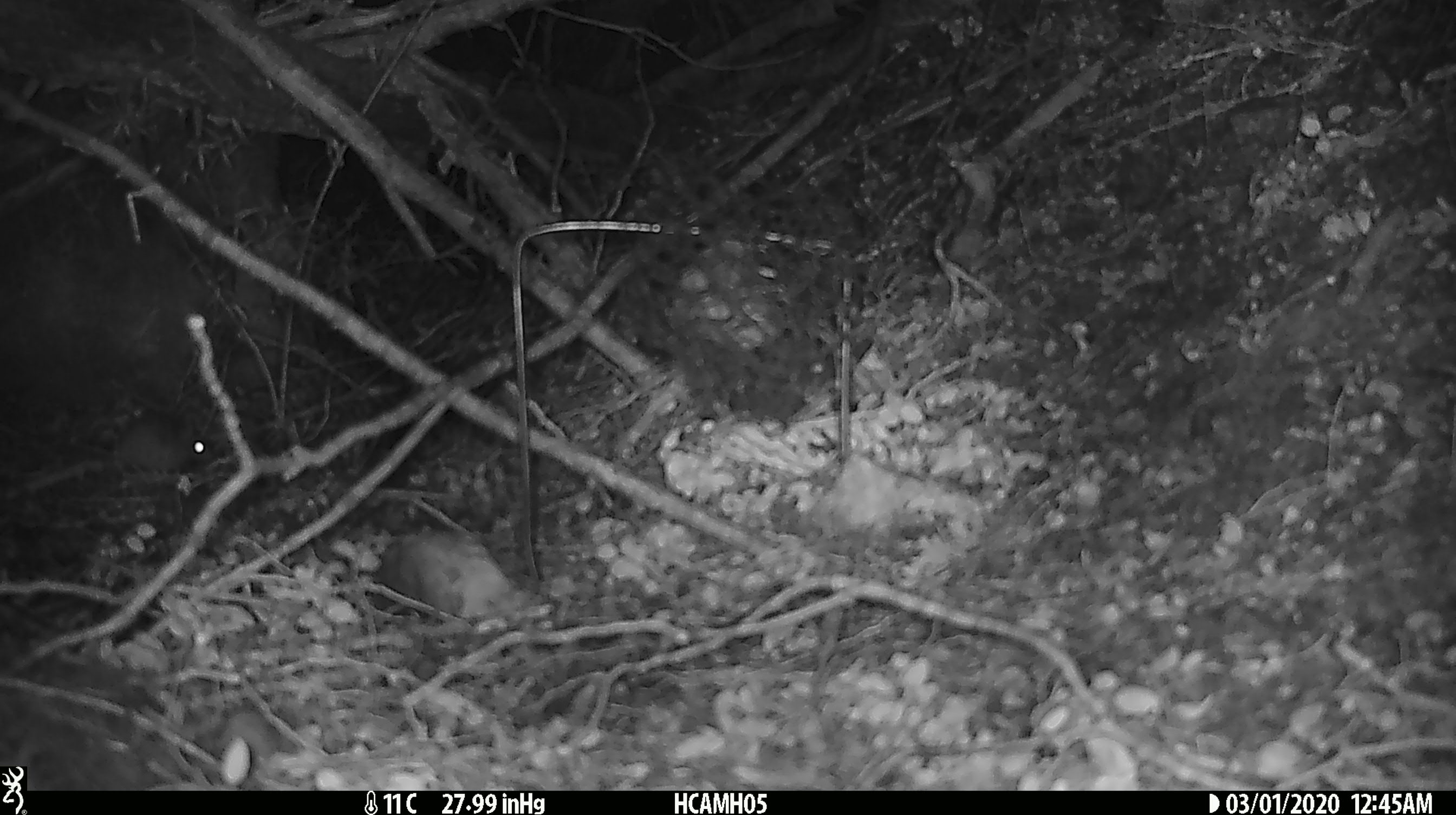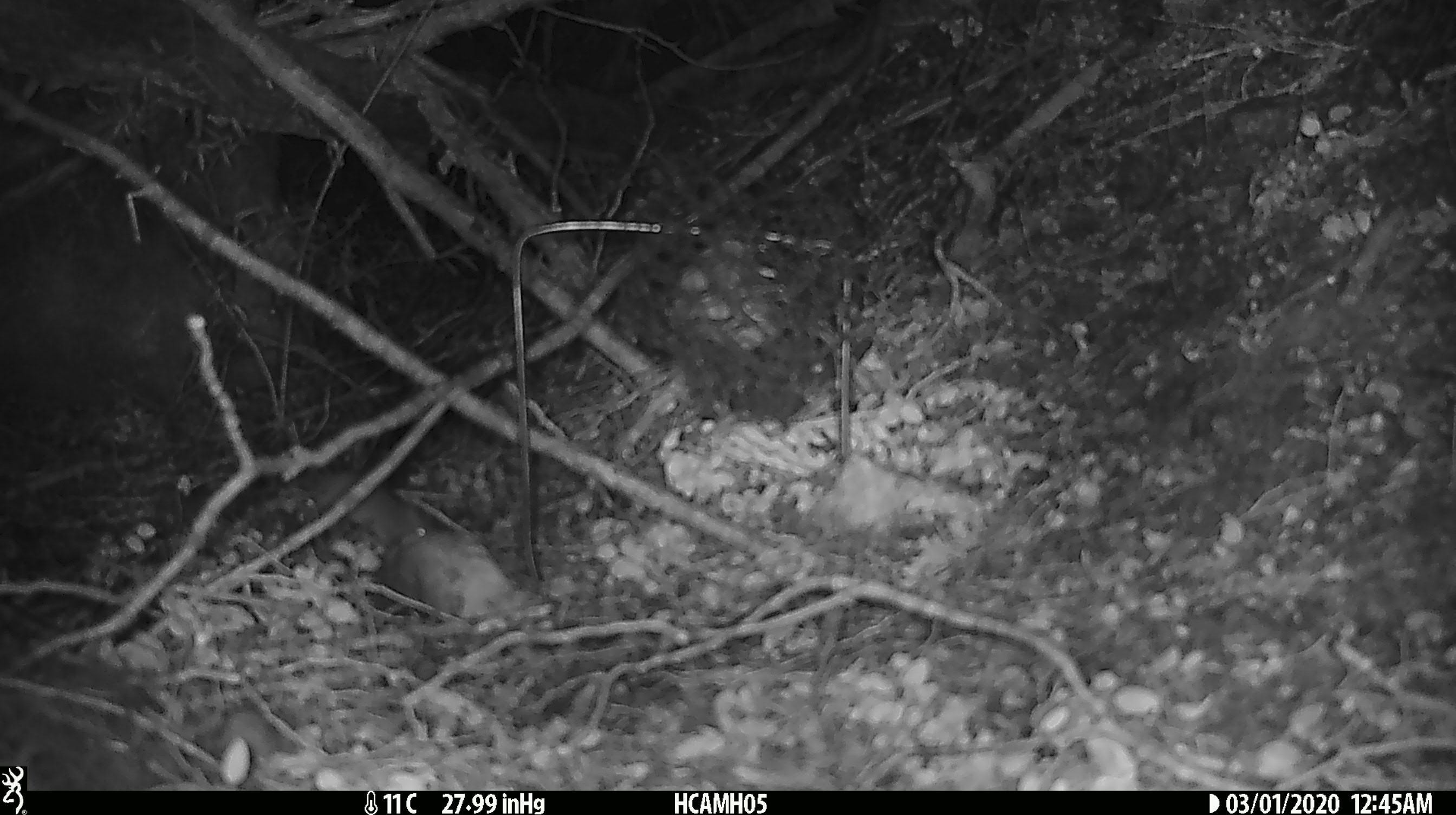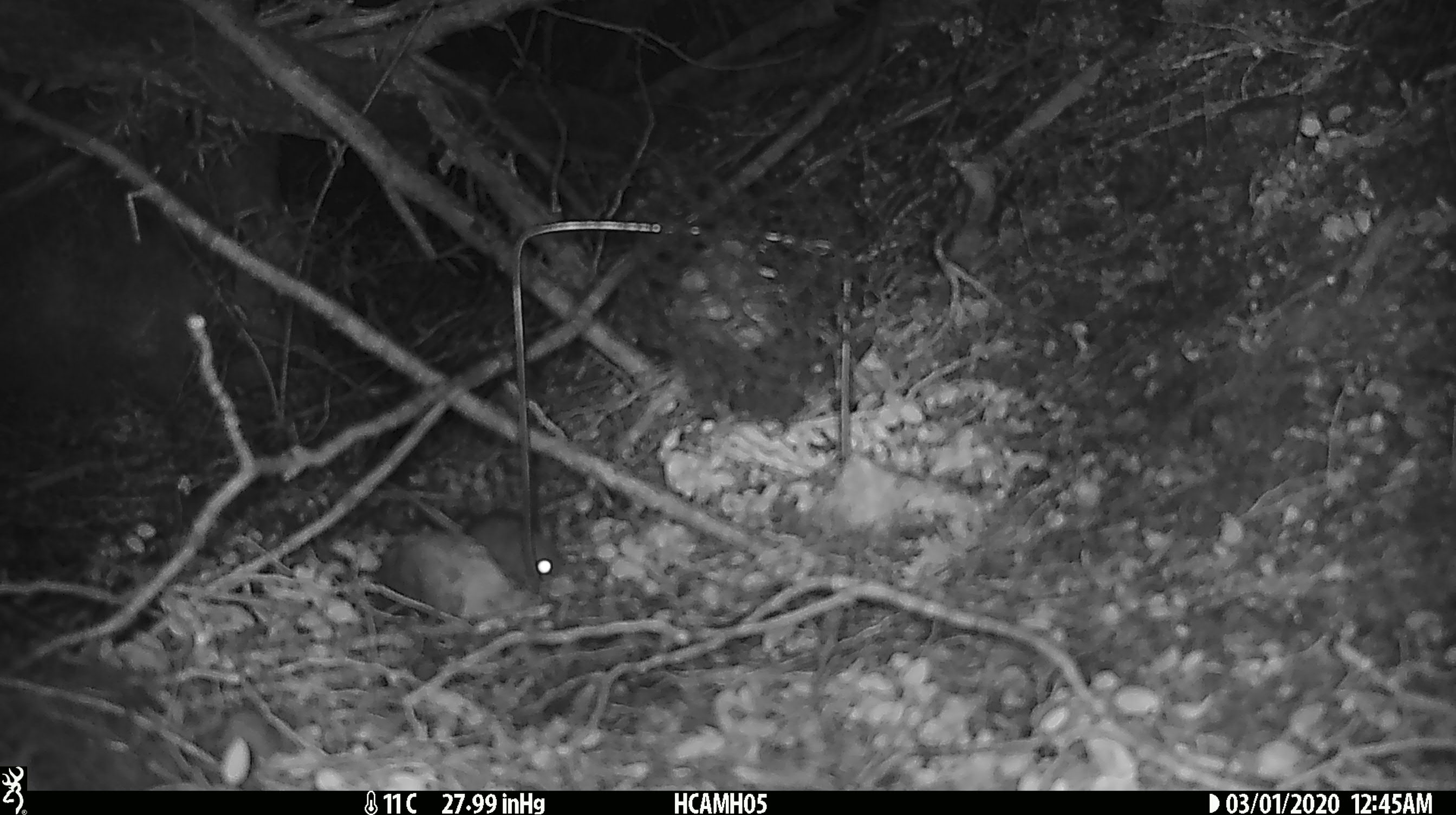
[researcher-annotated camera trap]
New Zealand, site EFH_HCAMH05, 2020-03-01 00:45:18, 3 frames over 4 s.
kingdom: Animalia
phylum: Chordata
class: Mammalia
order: Rodentia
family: Muridae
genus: Mus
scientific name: Mus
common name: mouse